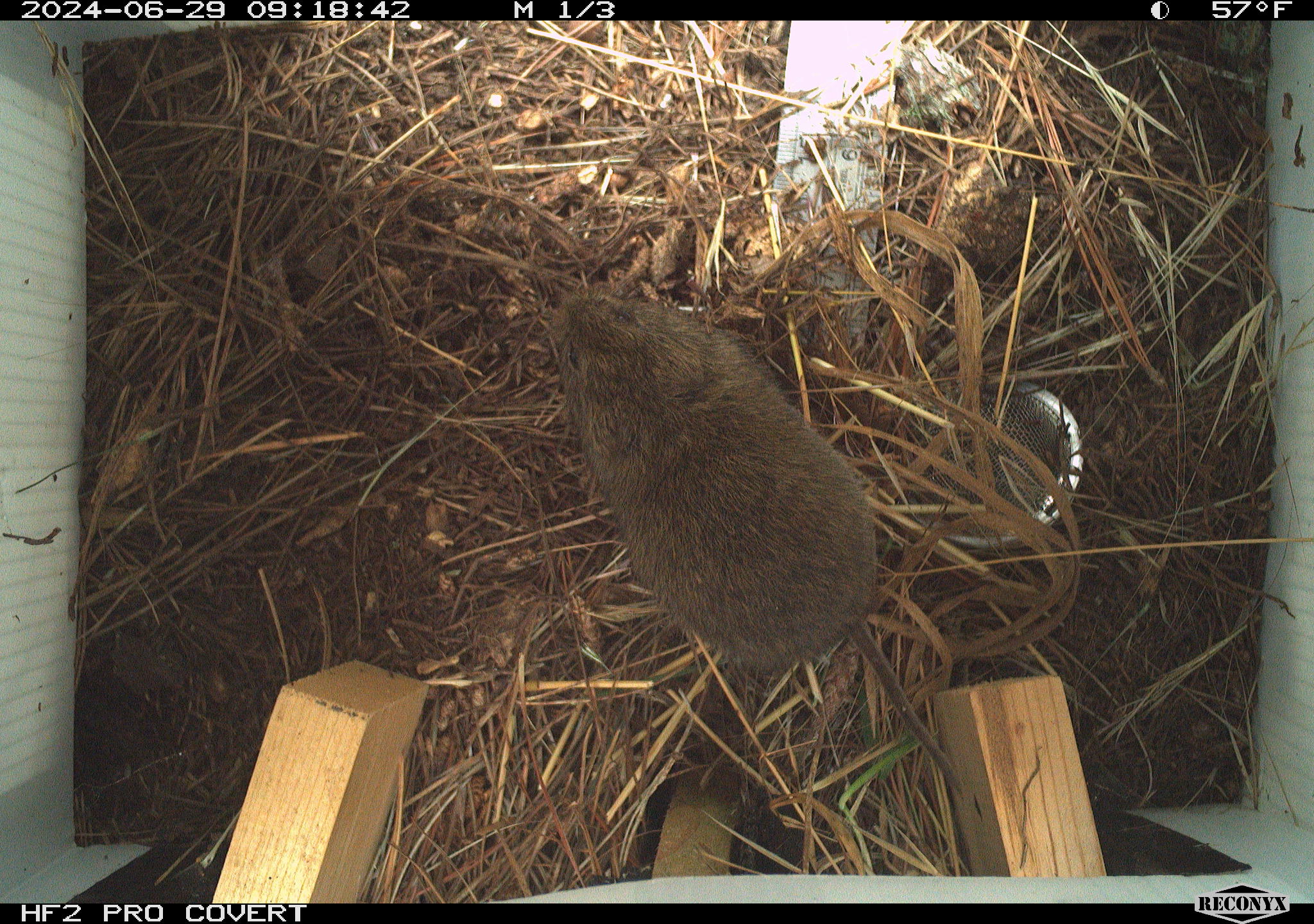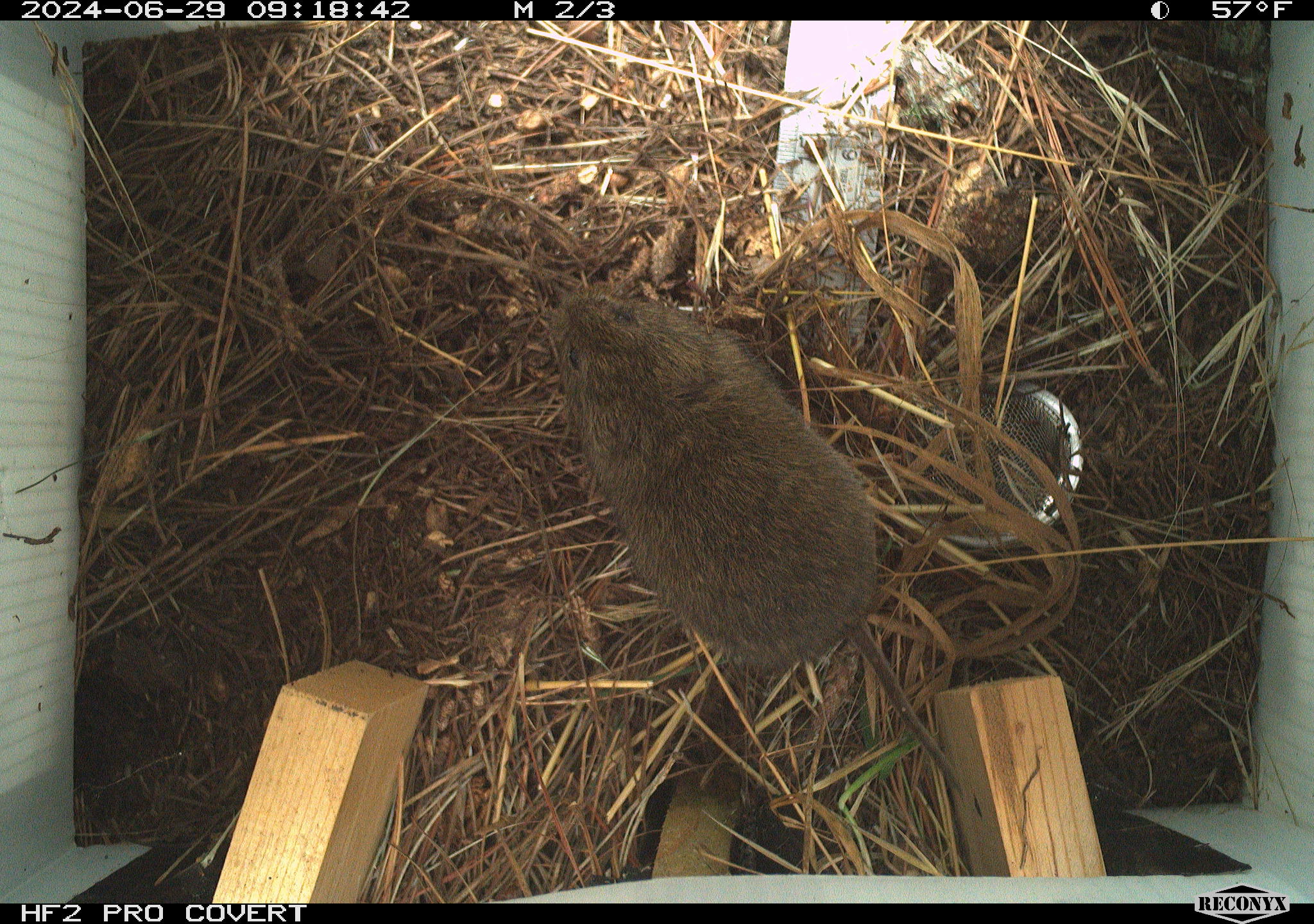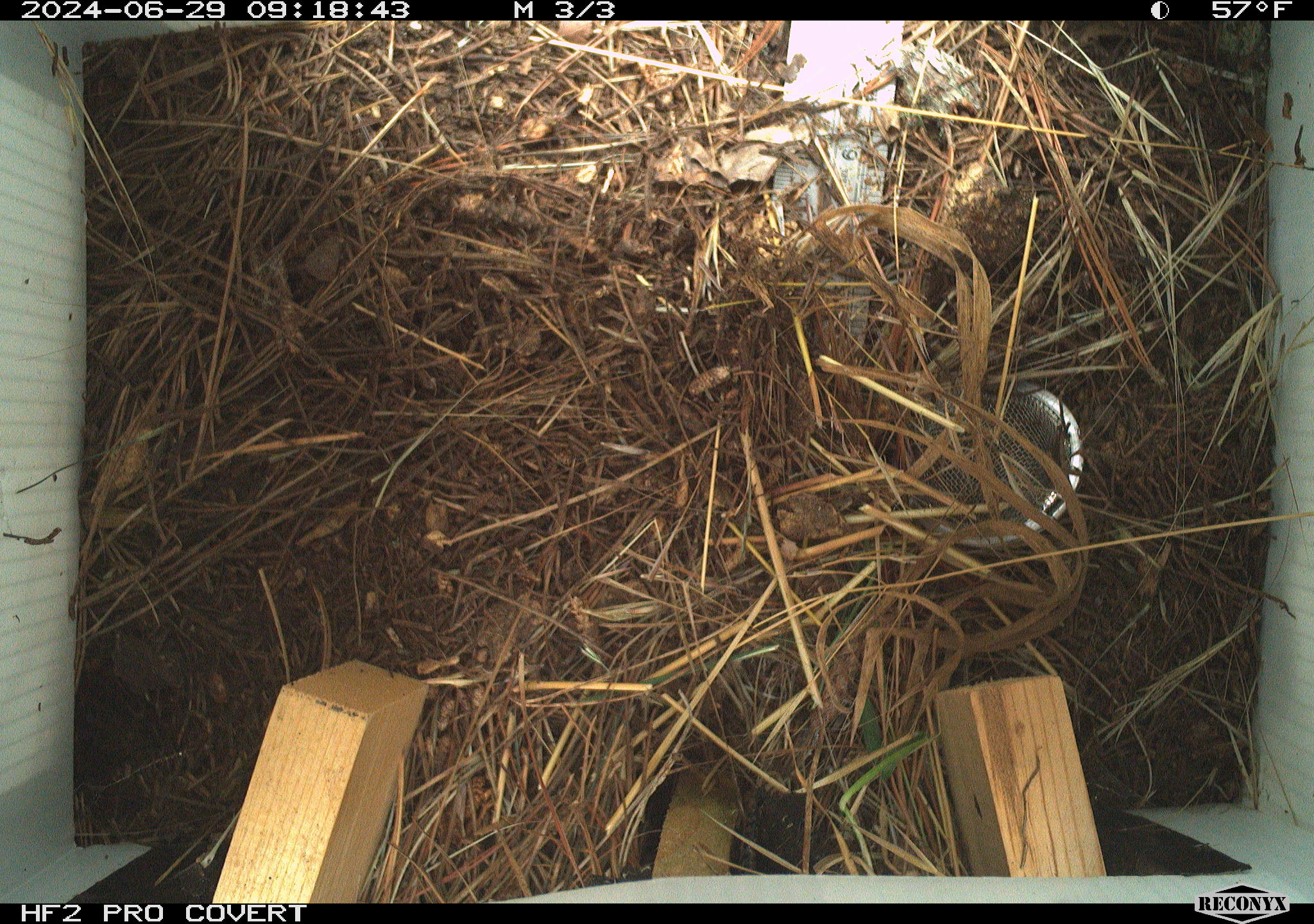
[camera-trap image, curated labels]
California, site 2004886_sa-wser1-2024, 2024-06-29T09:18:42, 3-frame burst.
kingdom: Animalia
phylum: Chordata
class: Mammalia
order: Rodentia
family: Cricetidae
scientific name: Arvicolinae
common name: voles, lemmings, and muskrats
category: arvicolinae subfamily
Arvicolinae subfamily (voles, lemmings, and muskrats) (Arvicolinae).